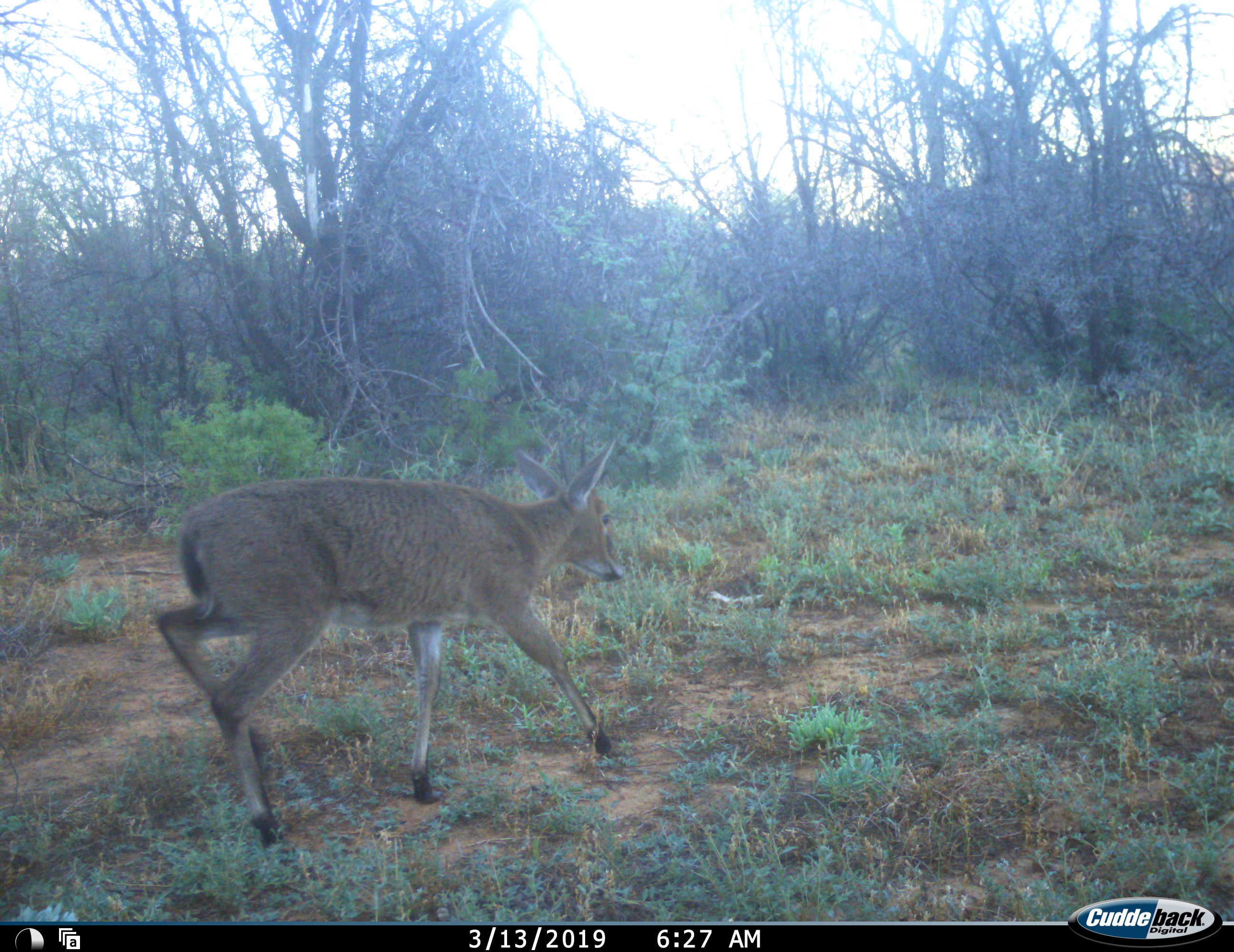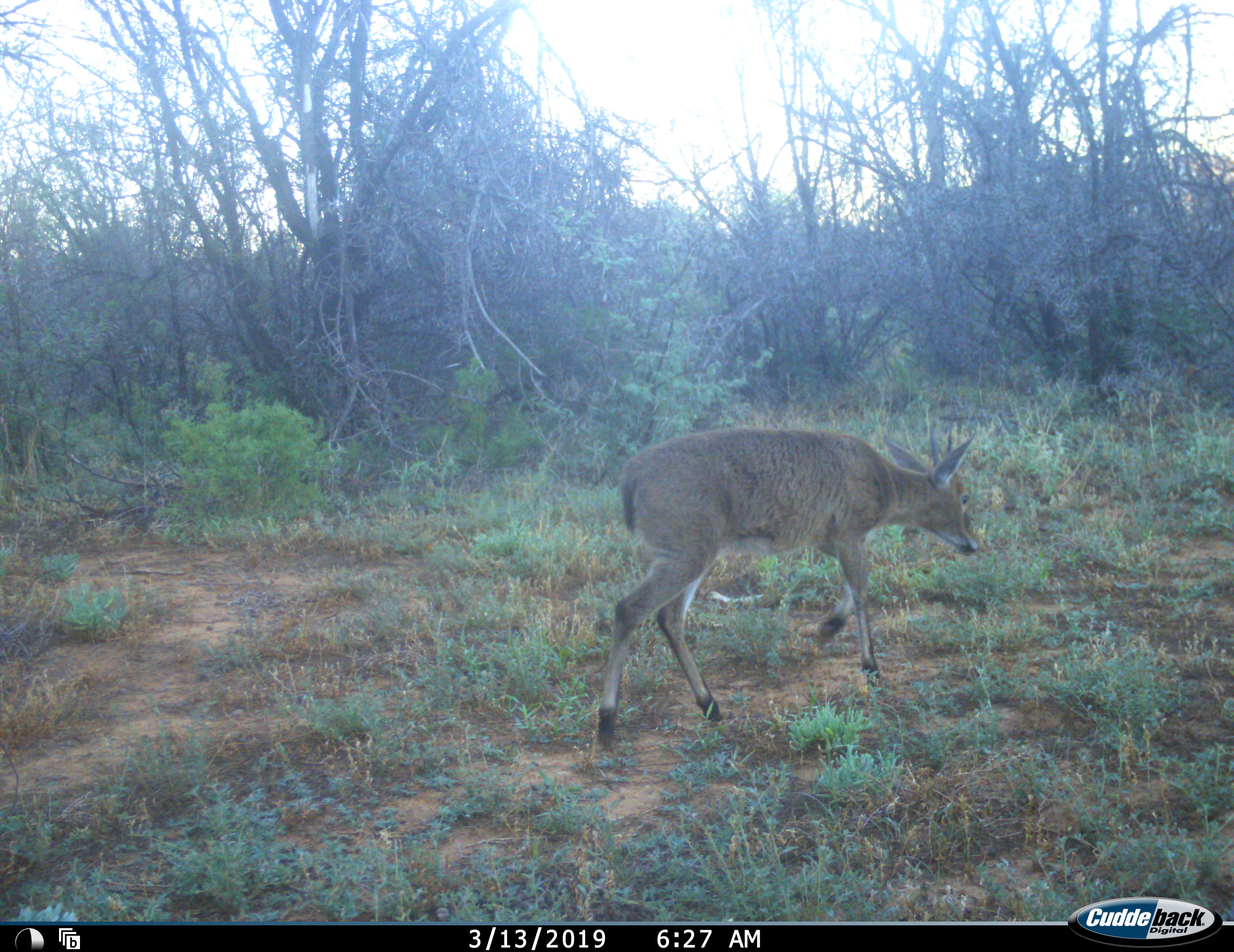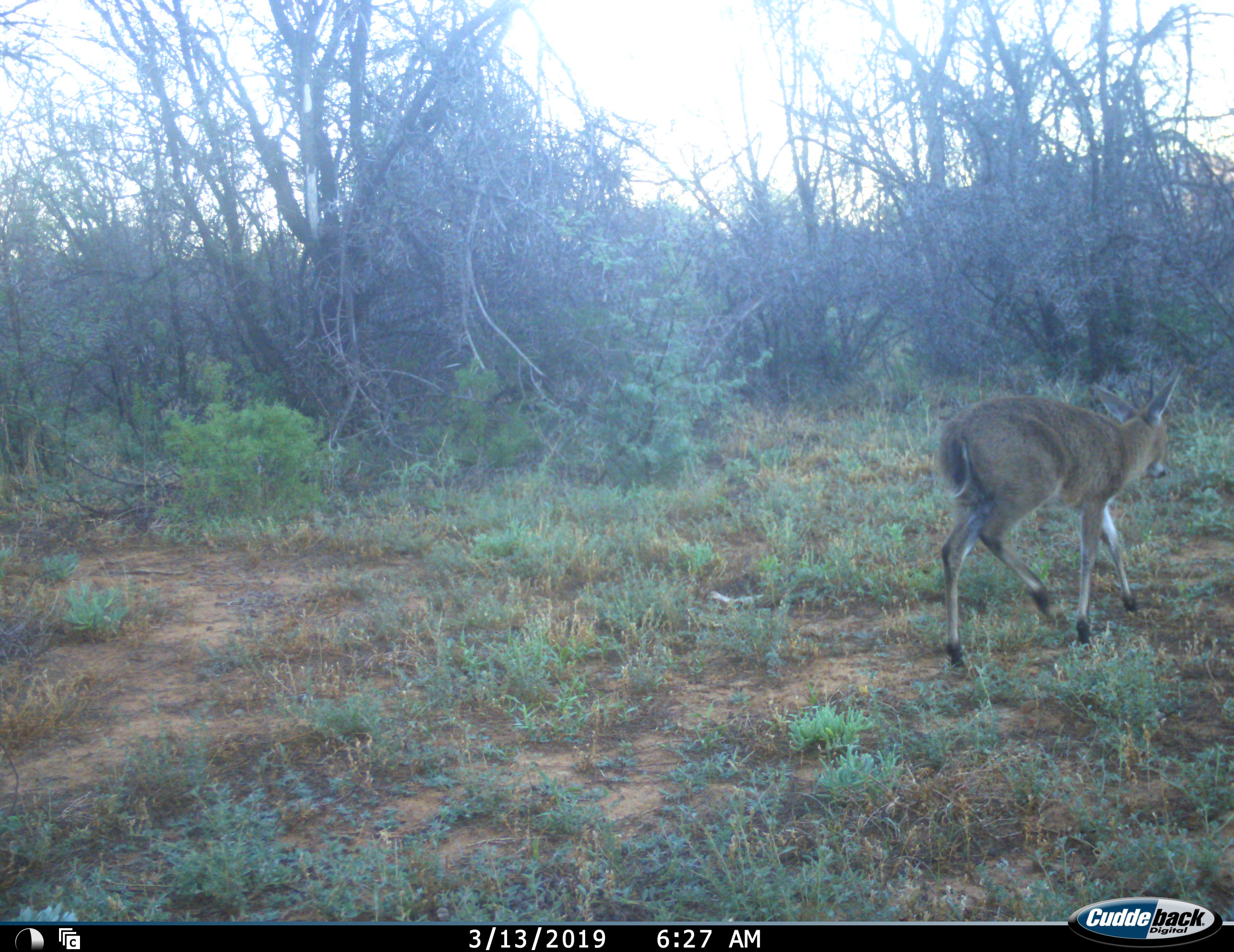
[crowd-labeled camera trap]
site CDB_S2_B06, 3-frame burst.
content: unidentified animal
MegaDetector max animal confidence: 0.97